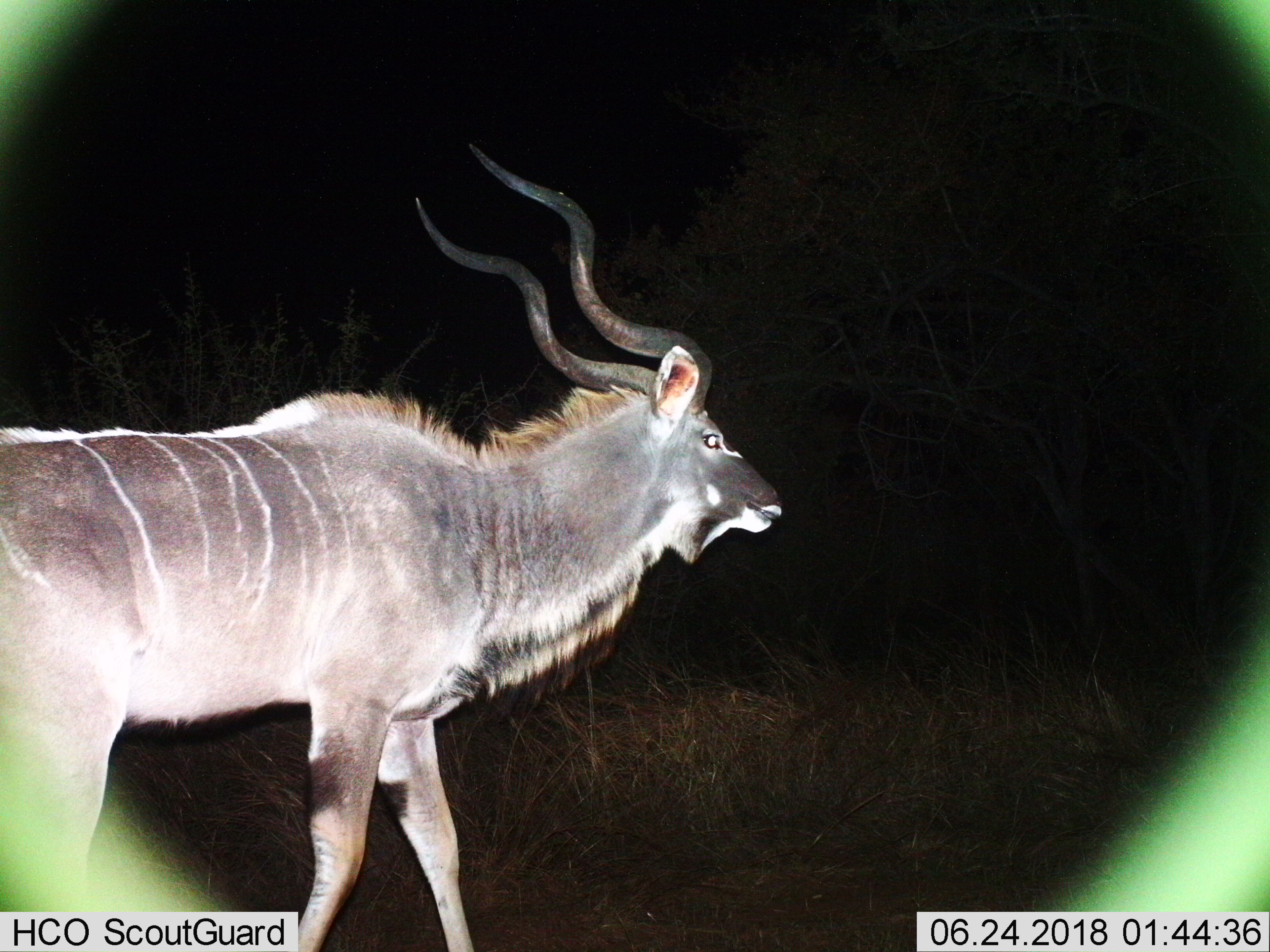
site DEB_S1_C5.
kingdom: Animalia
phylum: Chordata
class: Mammalia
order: Artiodactyla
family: Bovidae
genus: Tragelaphus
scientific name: Tragelaphus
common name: kudu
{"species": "kudu (Tragelaphus)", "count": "1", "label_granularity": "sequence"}